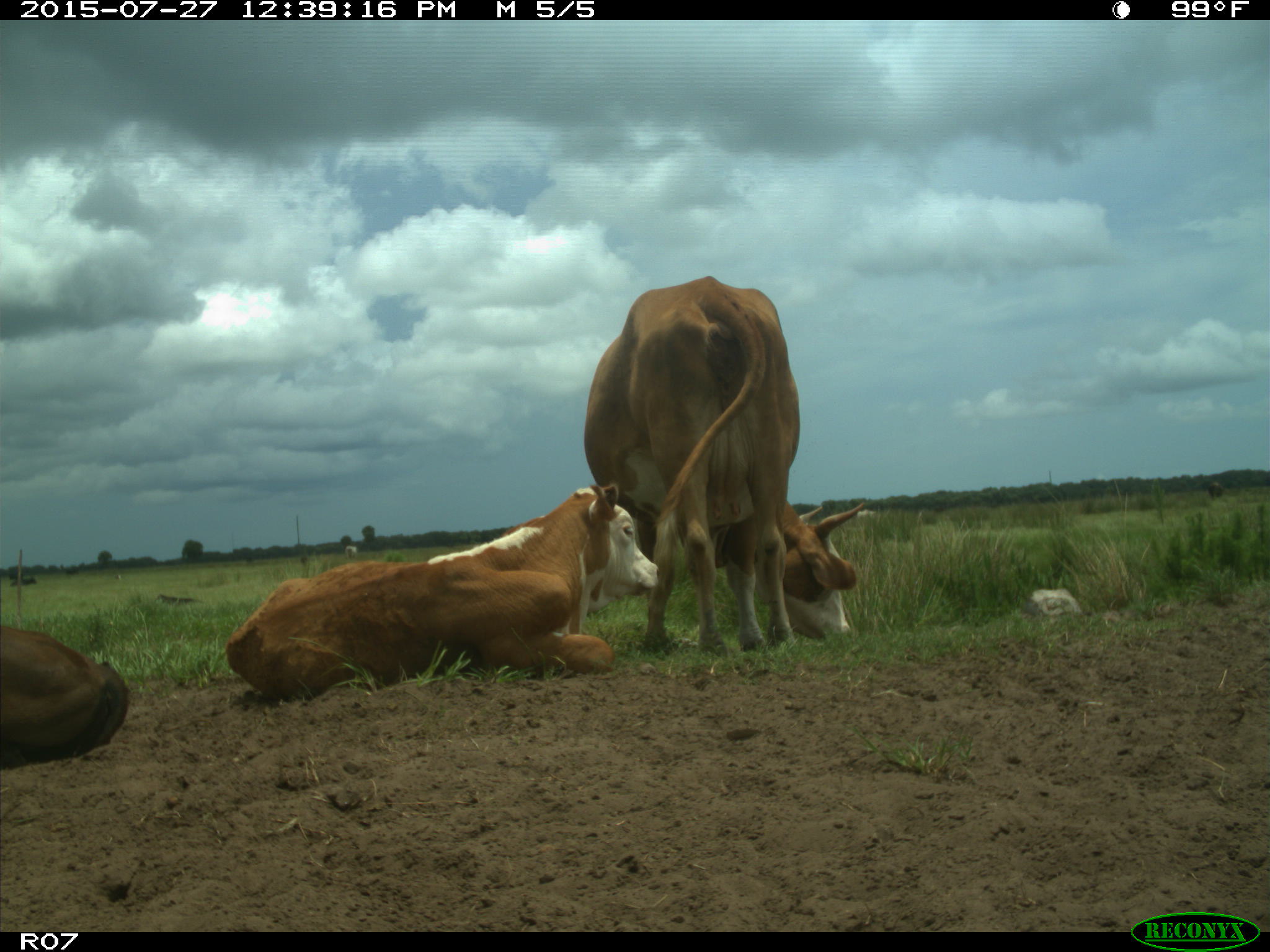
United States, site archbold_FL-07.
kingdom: Animalia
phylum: Chordata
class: Mammalia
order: Artiodactyla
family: Bovidae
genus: Bos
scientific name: Bos taurus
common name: domestic cow